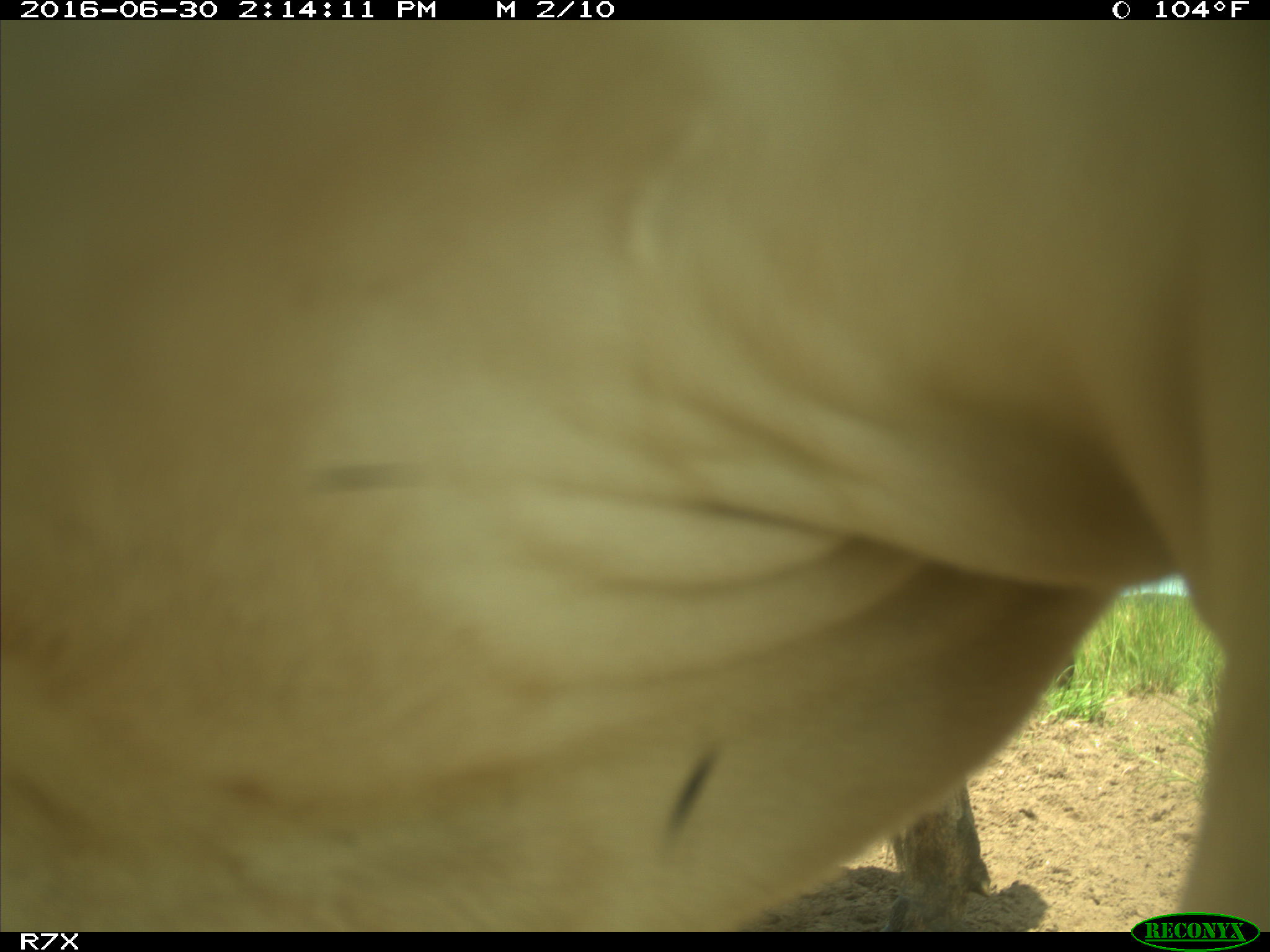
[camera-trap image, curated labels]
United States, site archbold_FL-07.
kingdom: Animalia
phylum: Chordata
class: Mammalia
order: Artiodactyla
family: Bovidae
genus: Bos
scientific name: Bos taurus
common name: domestic cow